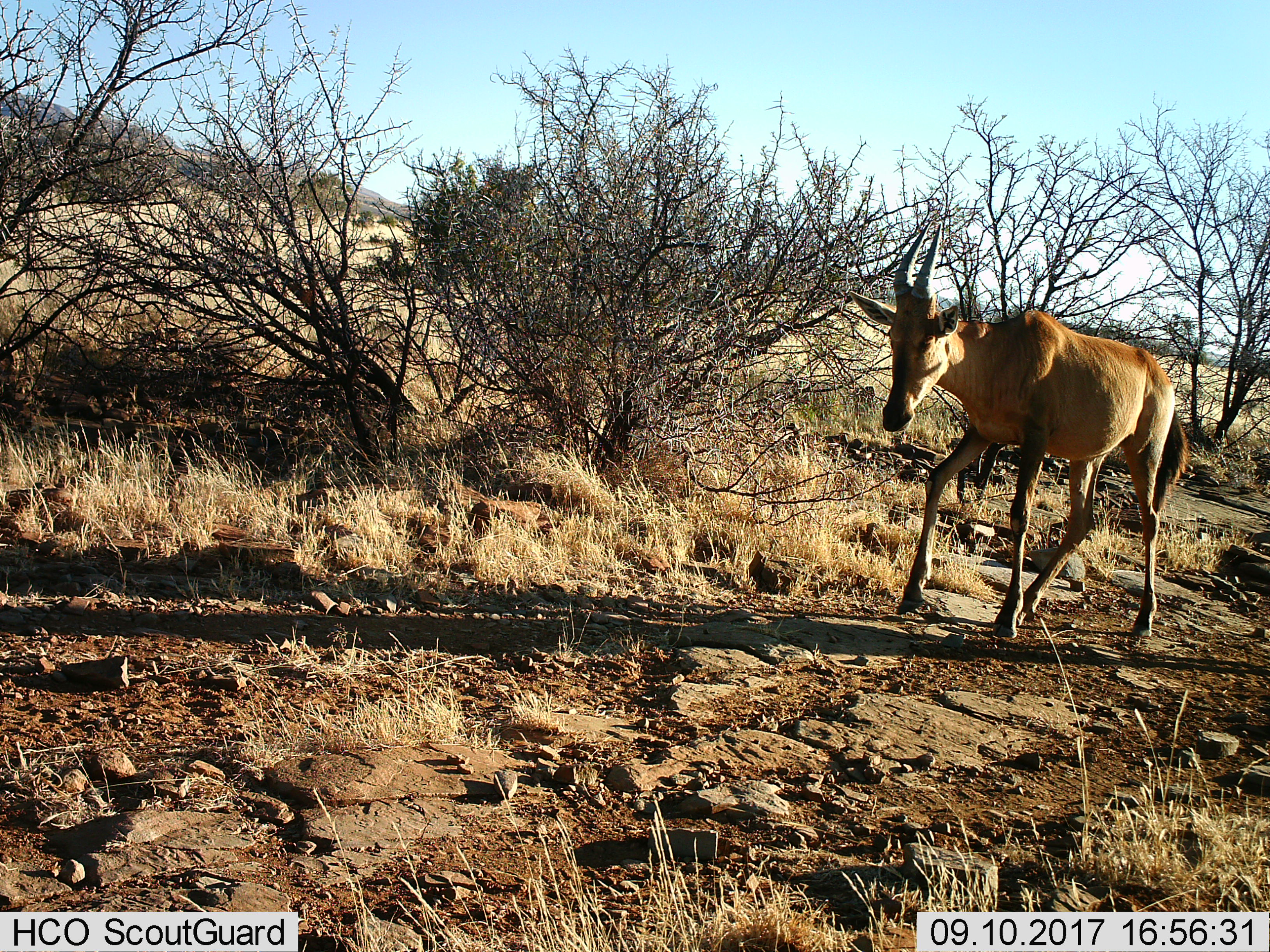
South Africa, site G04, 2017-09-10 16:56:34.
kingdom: Animalia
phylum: Chordata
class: Mammalia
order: Artiodactyla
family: Bovidae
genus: Alcelaphus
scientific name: Alcelaphus buselaphus caama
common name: red hartebeest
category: hartebeestred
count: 1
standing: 33%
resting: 0%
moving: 67%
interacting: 0%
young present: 17%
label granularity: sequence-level